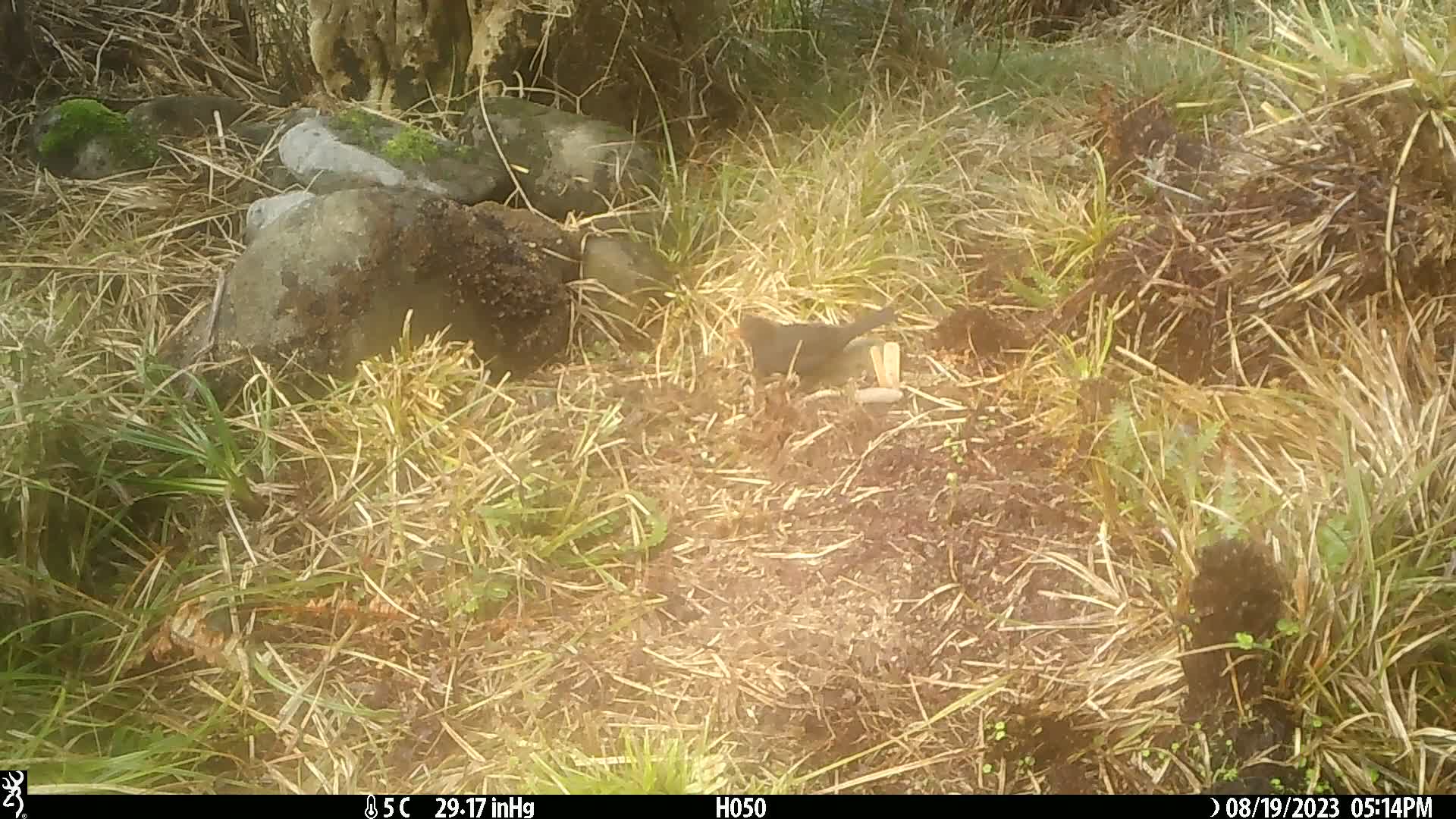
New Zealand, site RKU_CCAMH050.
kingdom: Animalia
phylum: Chordata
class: Aves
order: Passeriformes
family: Turdidae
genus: Turdus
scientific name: Turdus merula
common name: eurasian blackbird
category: blackbird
Blackbird (eurasian blackbird) (Turdus merula).